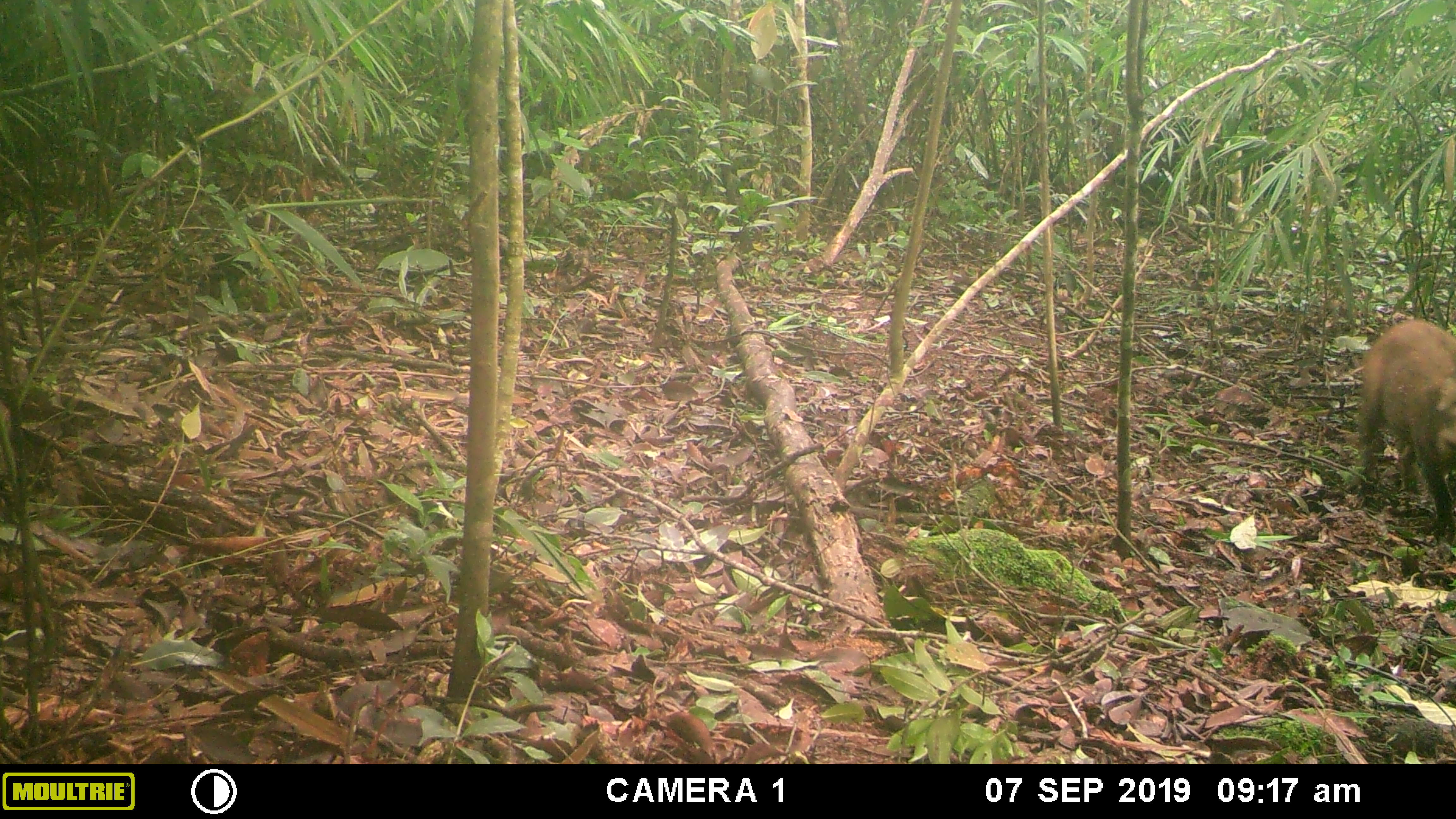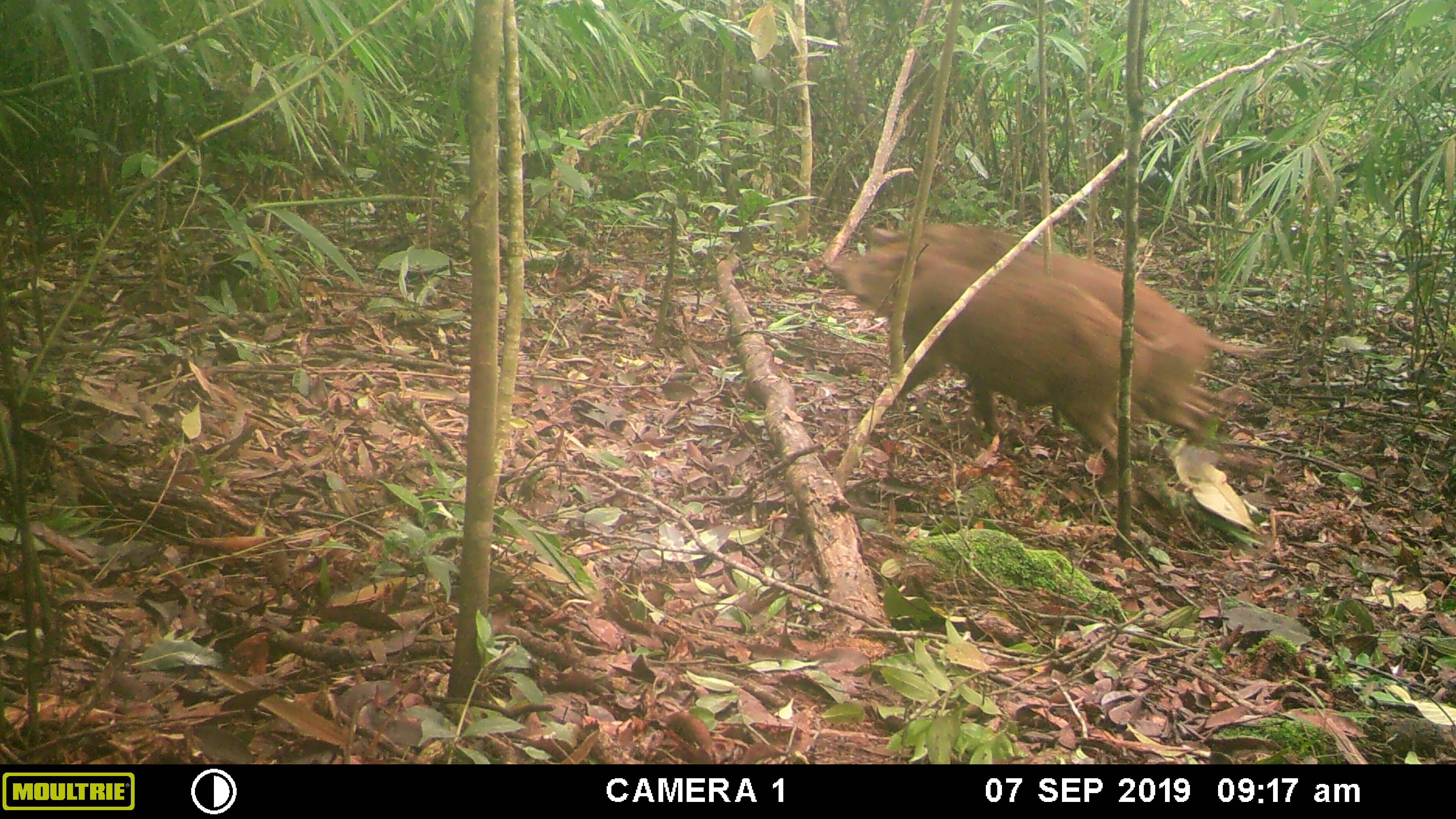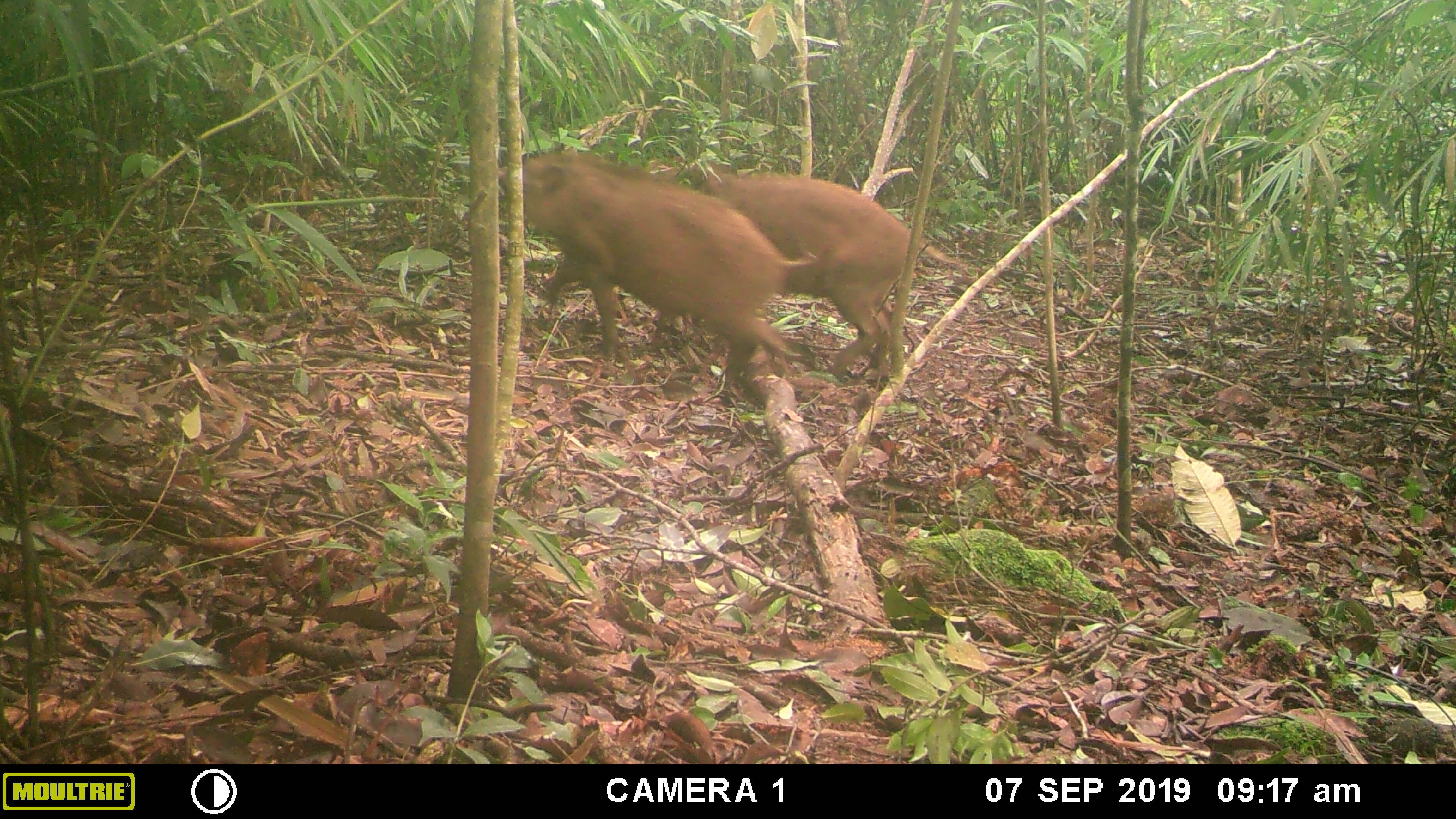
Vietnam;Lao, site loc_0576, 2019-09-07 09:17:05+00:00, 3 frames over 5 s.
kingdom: Animalia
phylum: Chordata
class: Mammalia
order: Artiodactyla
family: Suidae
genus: Sus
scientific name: Sus scrofa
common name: eurasian wild pig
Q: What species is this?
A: Eurasian wild pig (Sus scrofa).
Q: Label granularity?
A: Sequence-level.